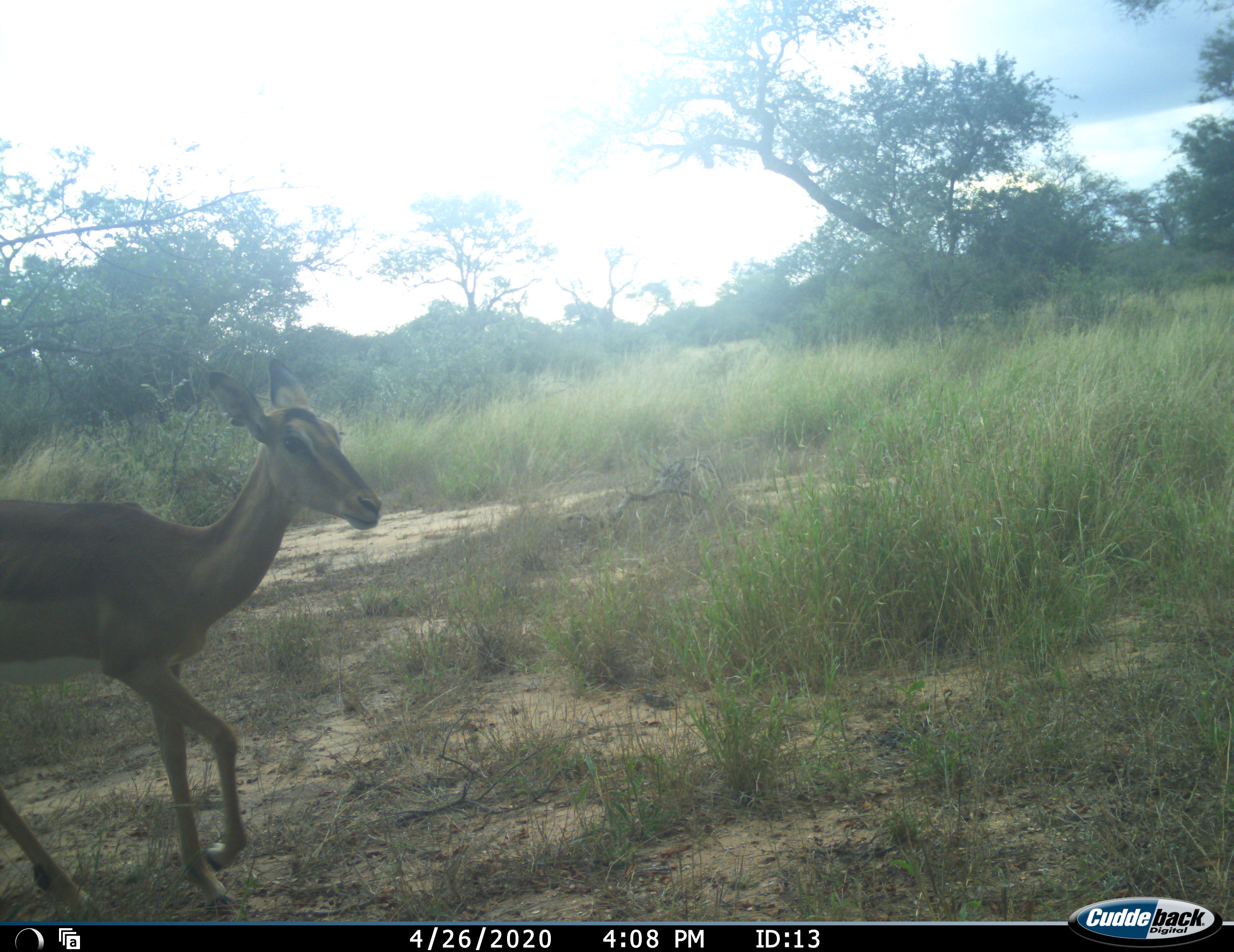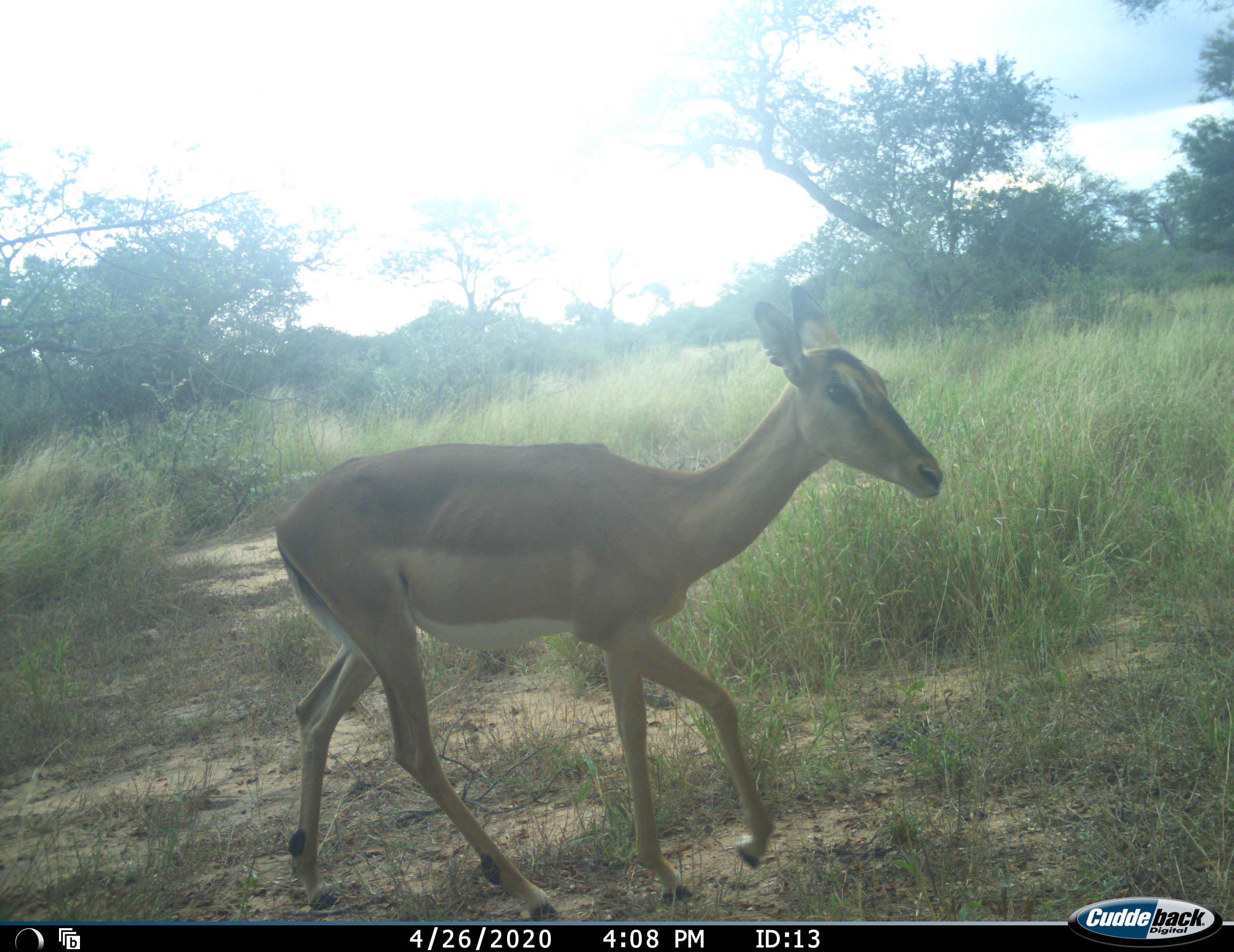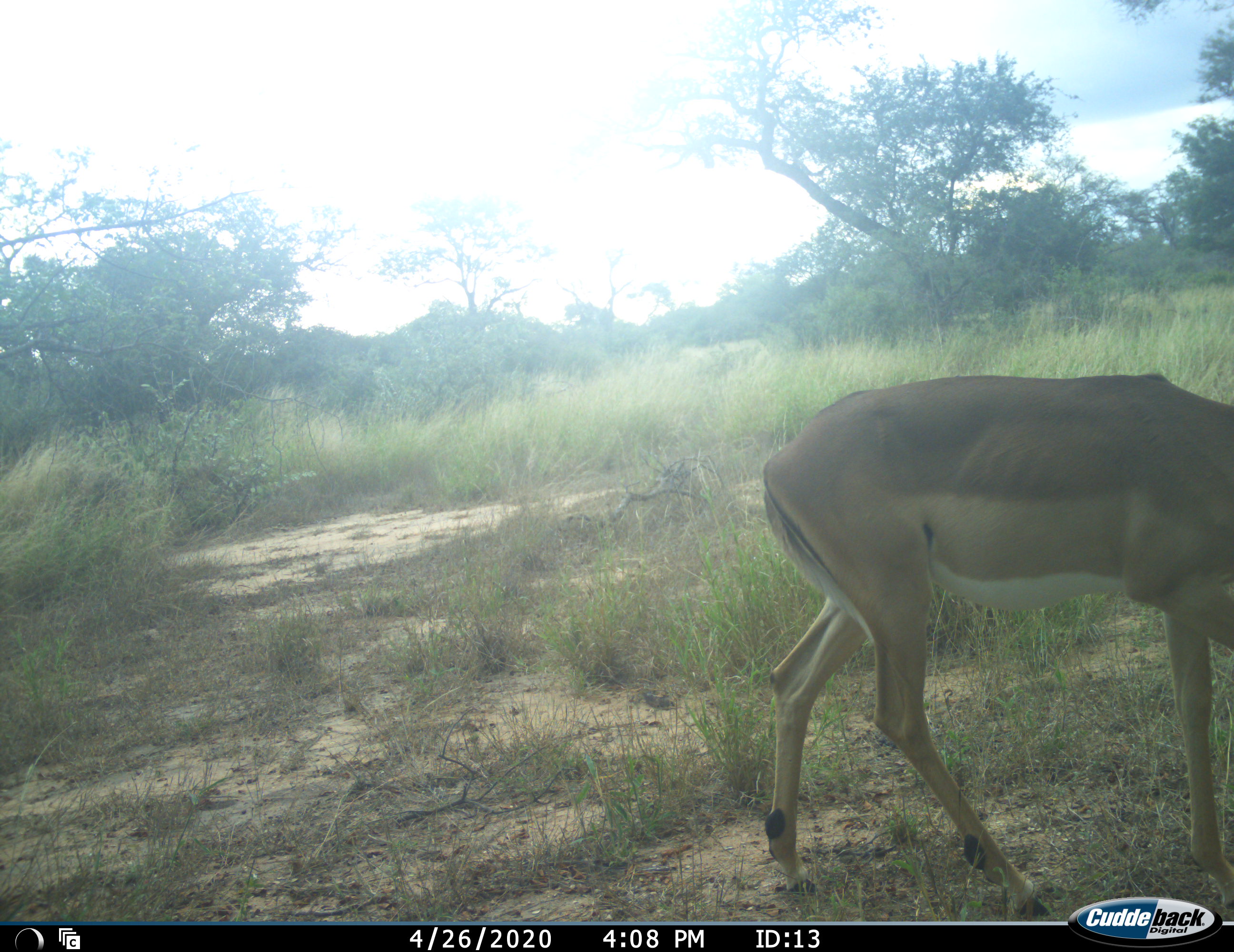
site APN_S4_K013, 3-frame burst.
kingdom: Animalia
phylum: Chordata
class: Mammalia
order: Artiodactyla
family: Bovidae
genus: Aepyceros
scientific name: Aepyceros melampus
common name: impala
Impala (Aepyceros melampus), count 1. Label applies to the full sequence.